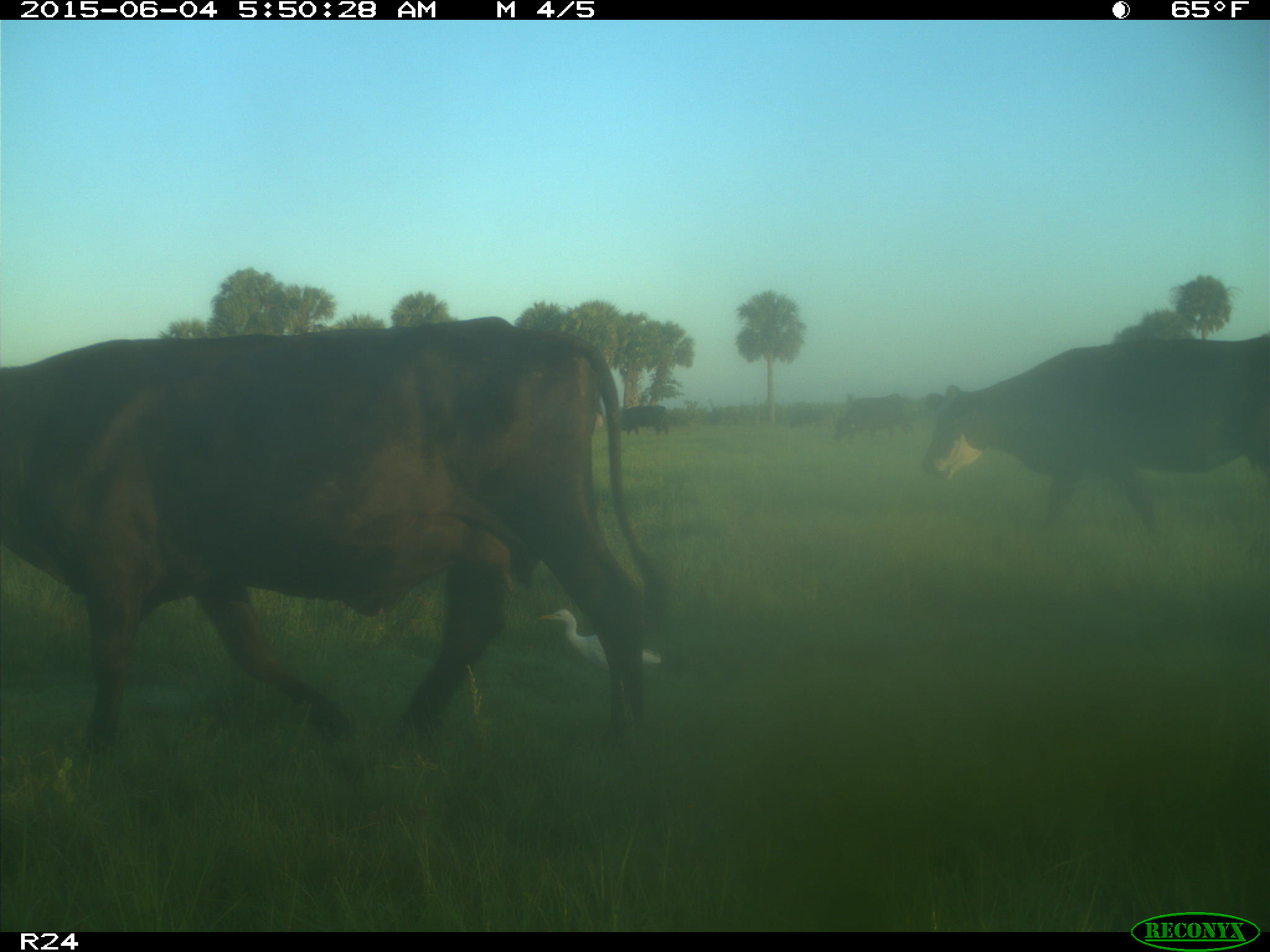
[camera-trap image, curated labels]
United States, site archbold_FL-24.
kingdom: Animalia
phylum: Chordata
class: Mammalia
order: Artiodactyla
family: Bovidae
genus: Bos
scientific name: Bos taurus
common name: domestic cow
Bos taurus (domestic cow).